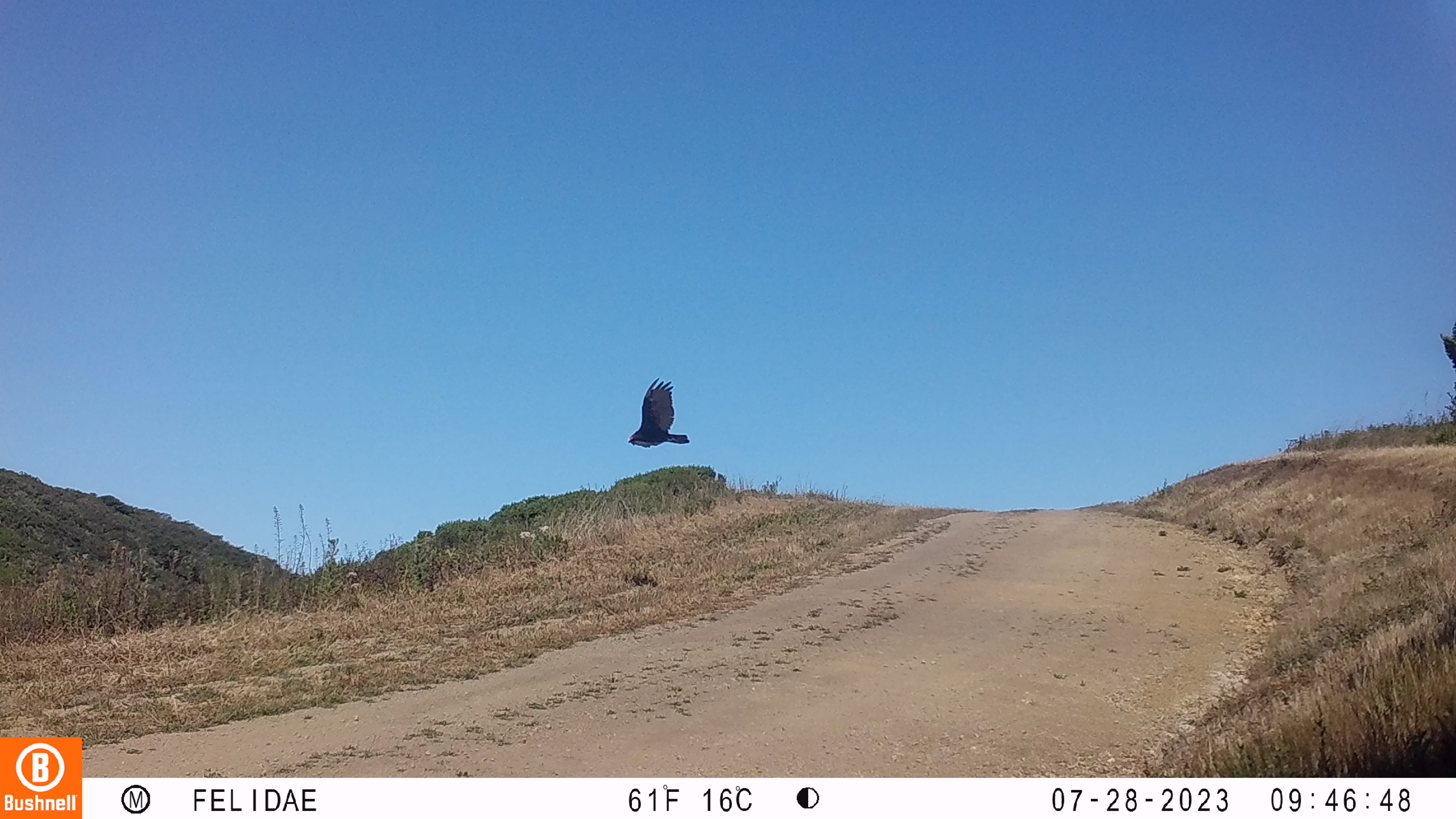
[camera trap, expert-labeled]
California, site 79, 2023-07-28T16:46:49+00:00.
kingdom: Animalia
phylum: Chordata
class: Aves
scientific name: Aves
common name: bird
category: unknown bird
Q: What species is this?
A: Unknown bird (bird) (Aves).